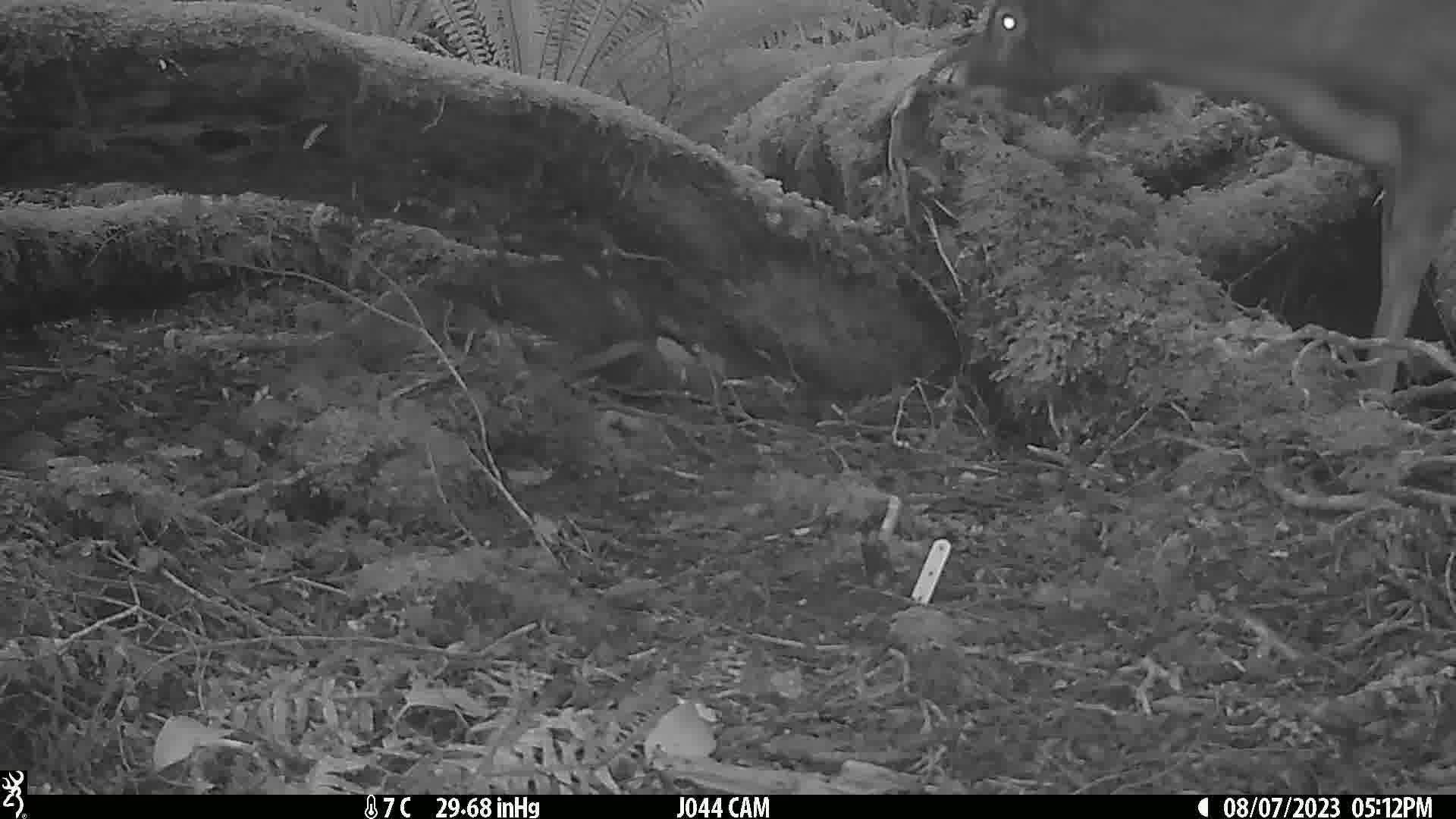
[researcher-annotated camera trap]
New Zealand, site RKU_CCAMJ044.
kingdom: Animalia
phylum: Chordata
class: Mammalia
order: Artiodactyla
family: Cervidae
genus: Odocoileus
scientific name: Odocoileus virginianus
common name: white-tailed deer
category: white tailed deer